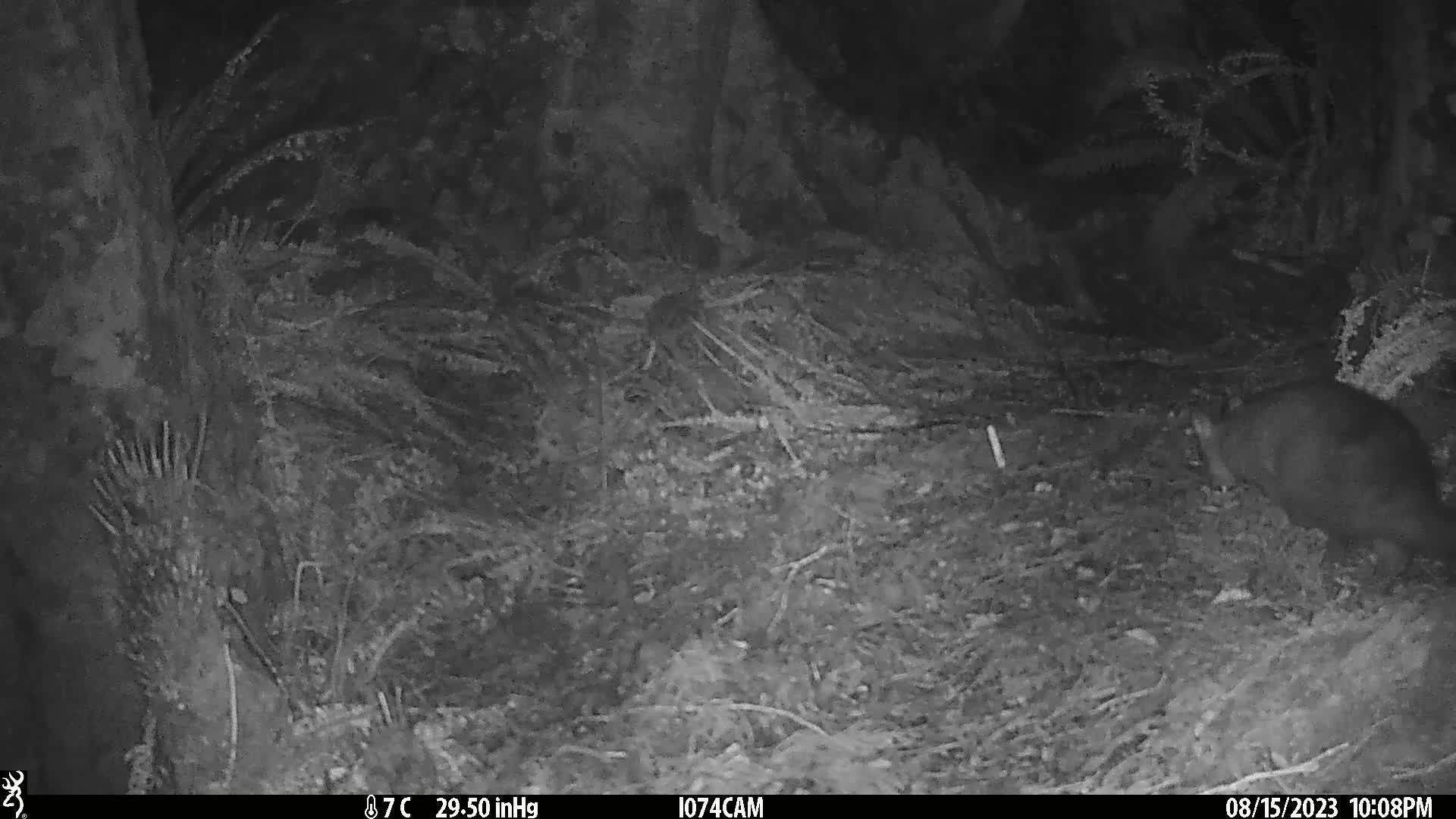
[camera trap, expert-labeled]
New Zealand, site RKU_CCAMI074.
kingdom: Animalia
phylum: Chordata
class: Mammalia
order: Diprotodontia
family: Phalangeridae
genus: Trichosurus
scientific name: Trichosurus vulpecula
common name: common brushtail possum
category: possum